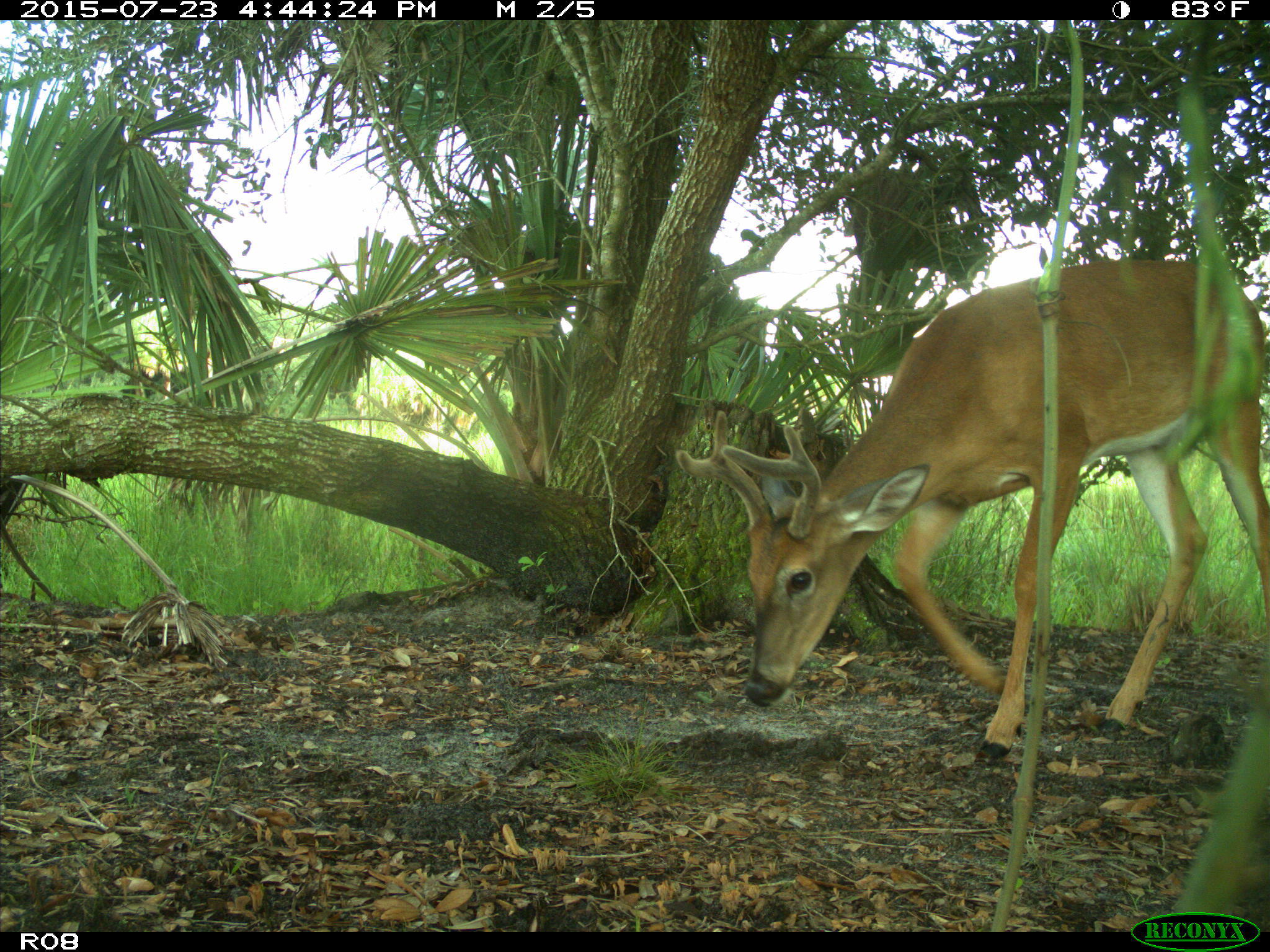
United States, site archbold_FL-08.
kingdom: Animalia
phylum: Chordata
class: Mammalia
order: Artiodactyla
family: Cervidae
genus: Odocoileus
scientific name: Odocoileus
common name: deer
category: unidentified deer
Unidentified deer (deer) (Odocoileus).